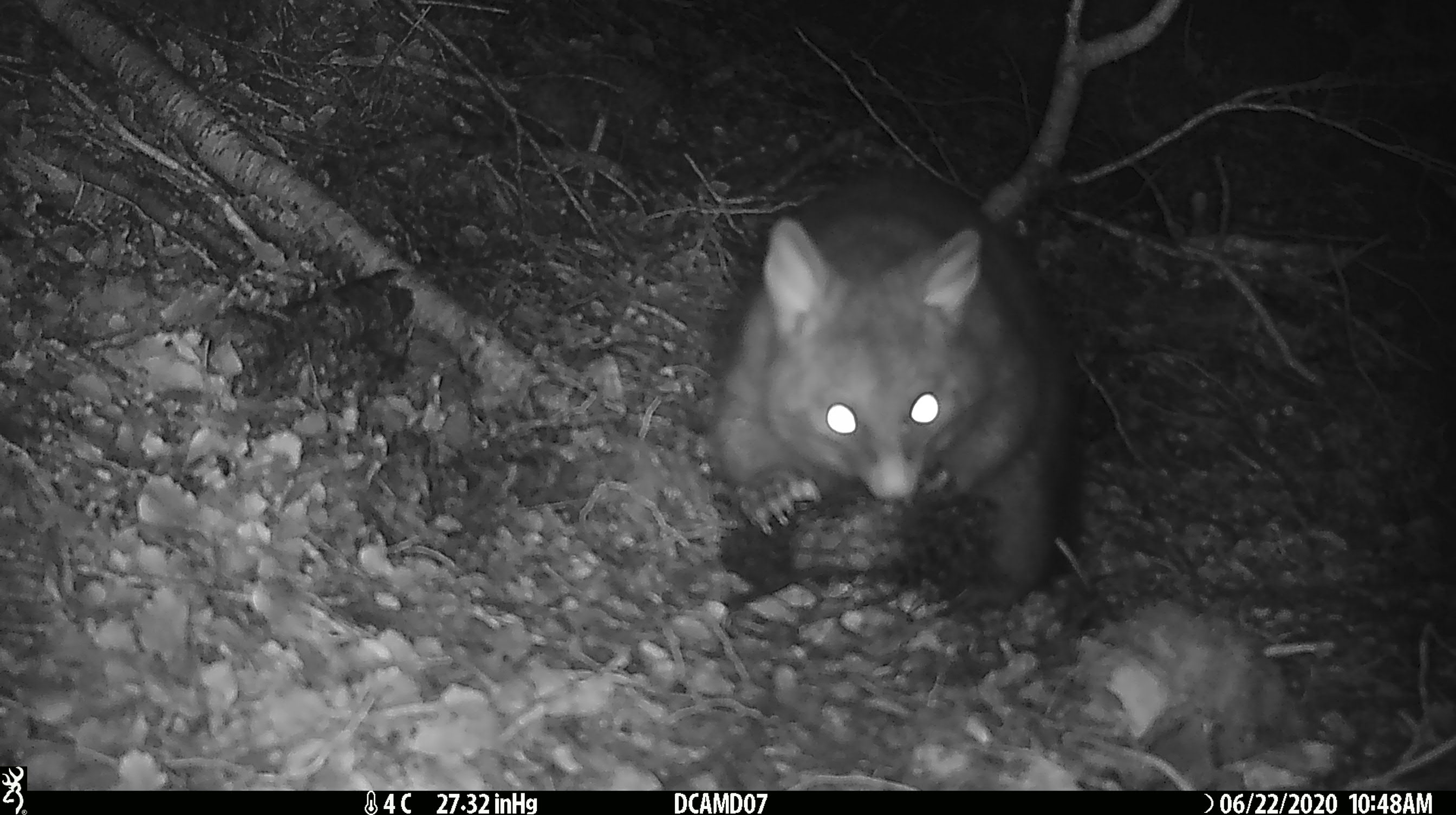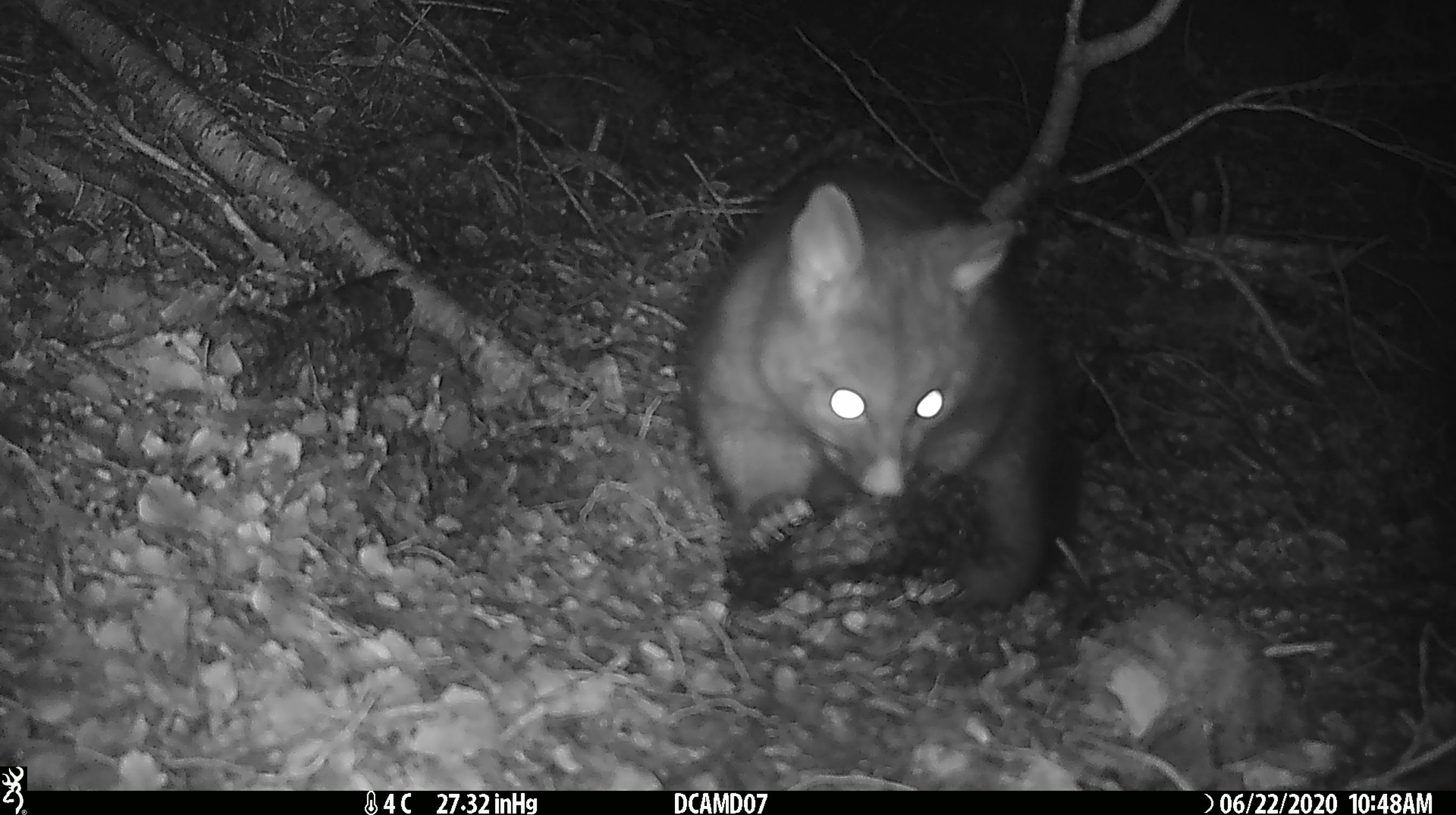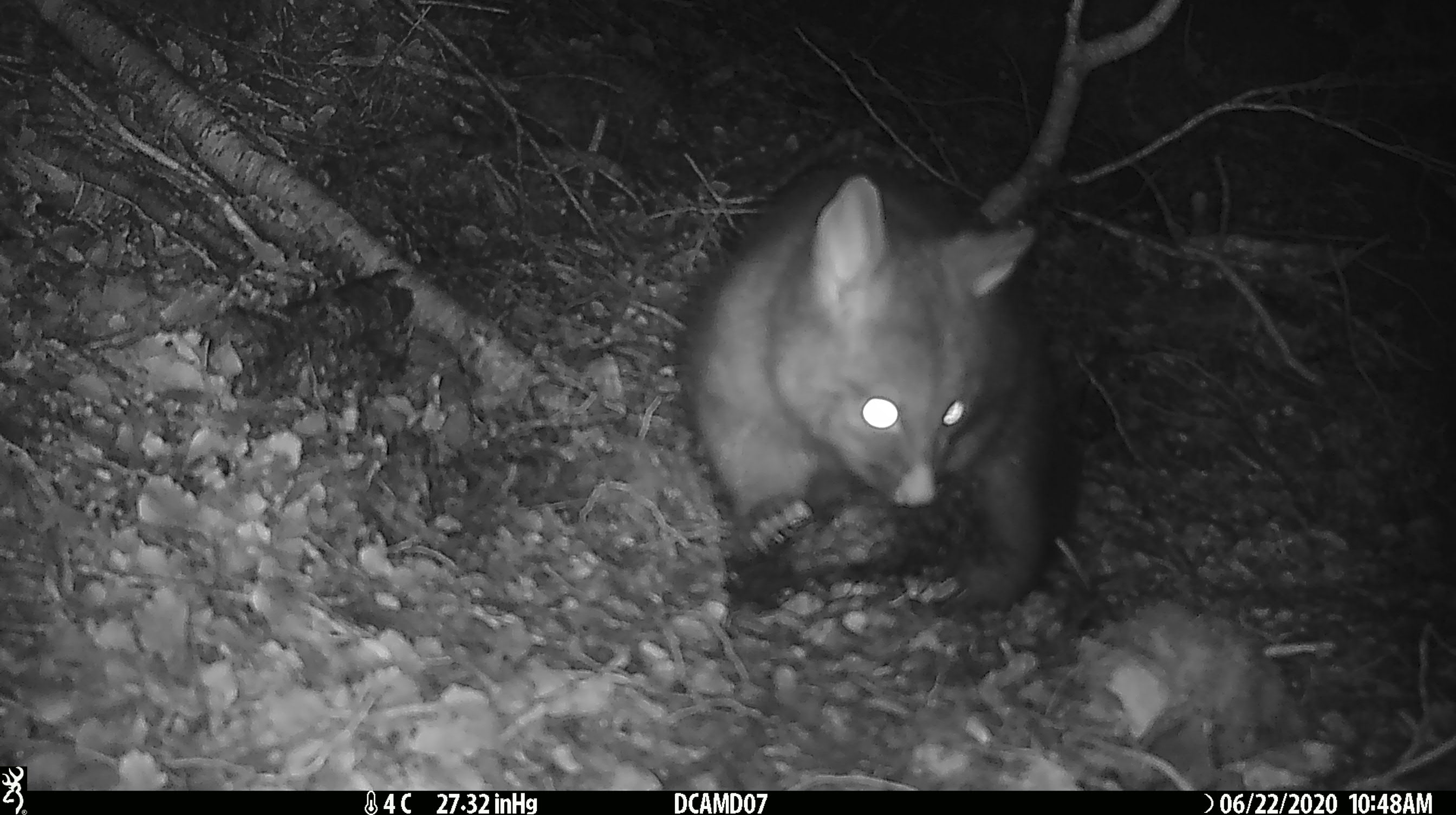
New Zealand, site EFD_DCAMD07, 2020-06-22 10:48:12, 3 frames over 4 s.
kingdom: Animalia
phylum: Chordata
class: Mammalia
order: Diprotodontia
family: Phalangeridae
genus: Trichosurus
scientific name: Trichosurus vulpecula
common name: common brushtail possum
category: possum